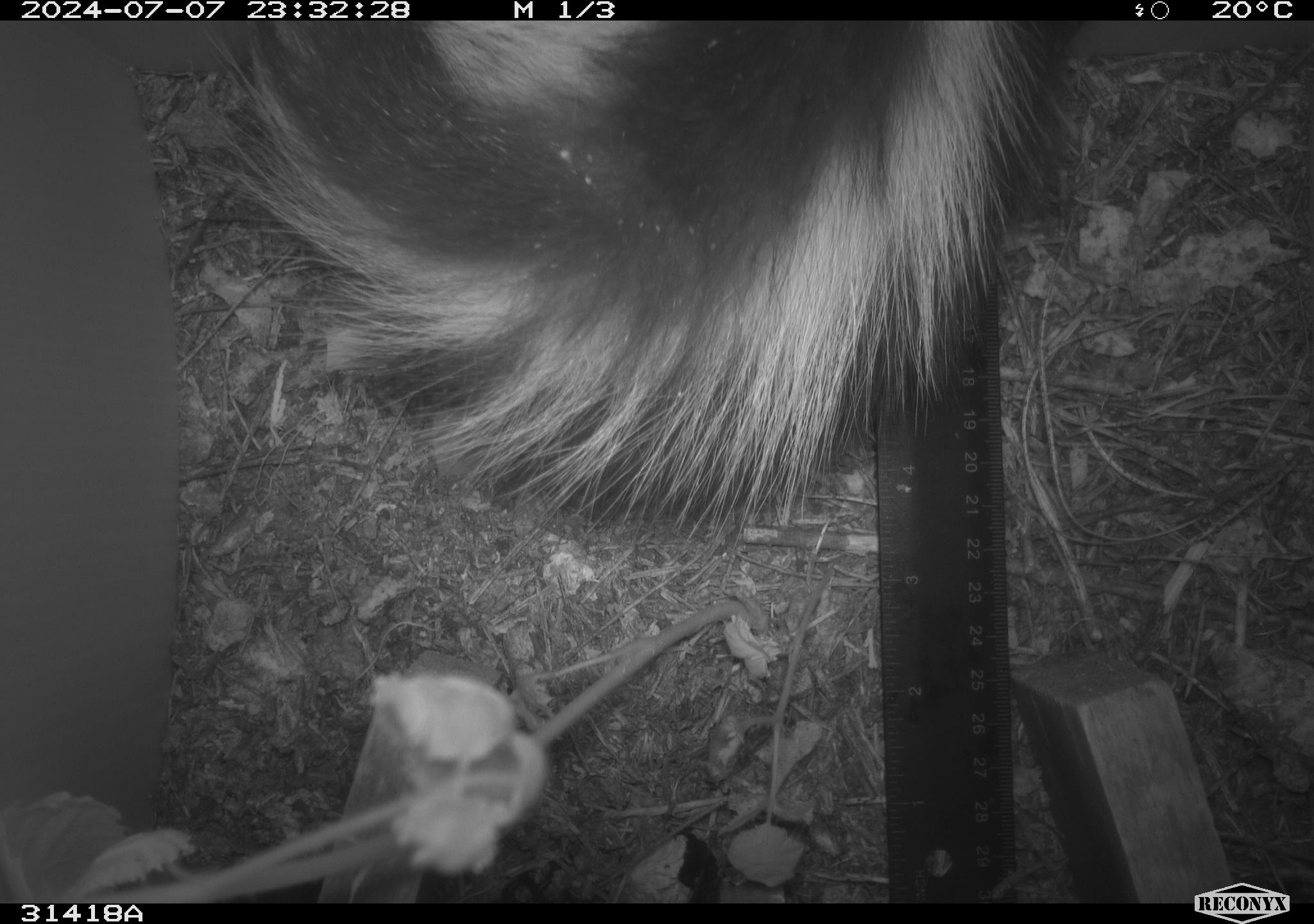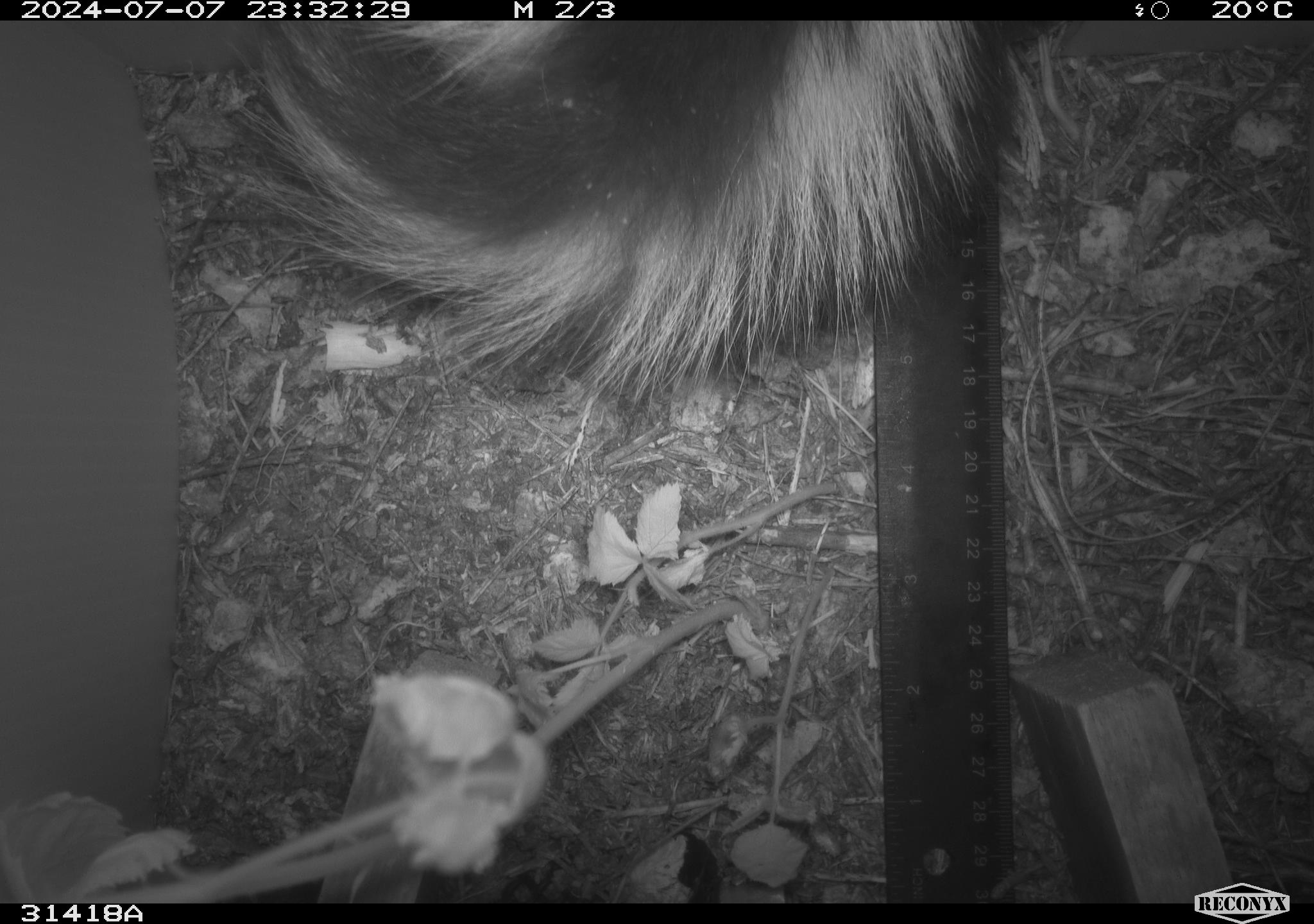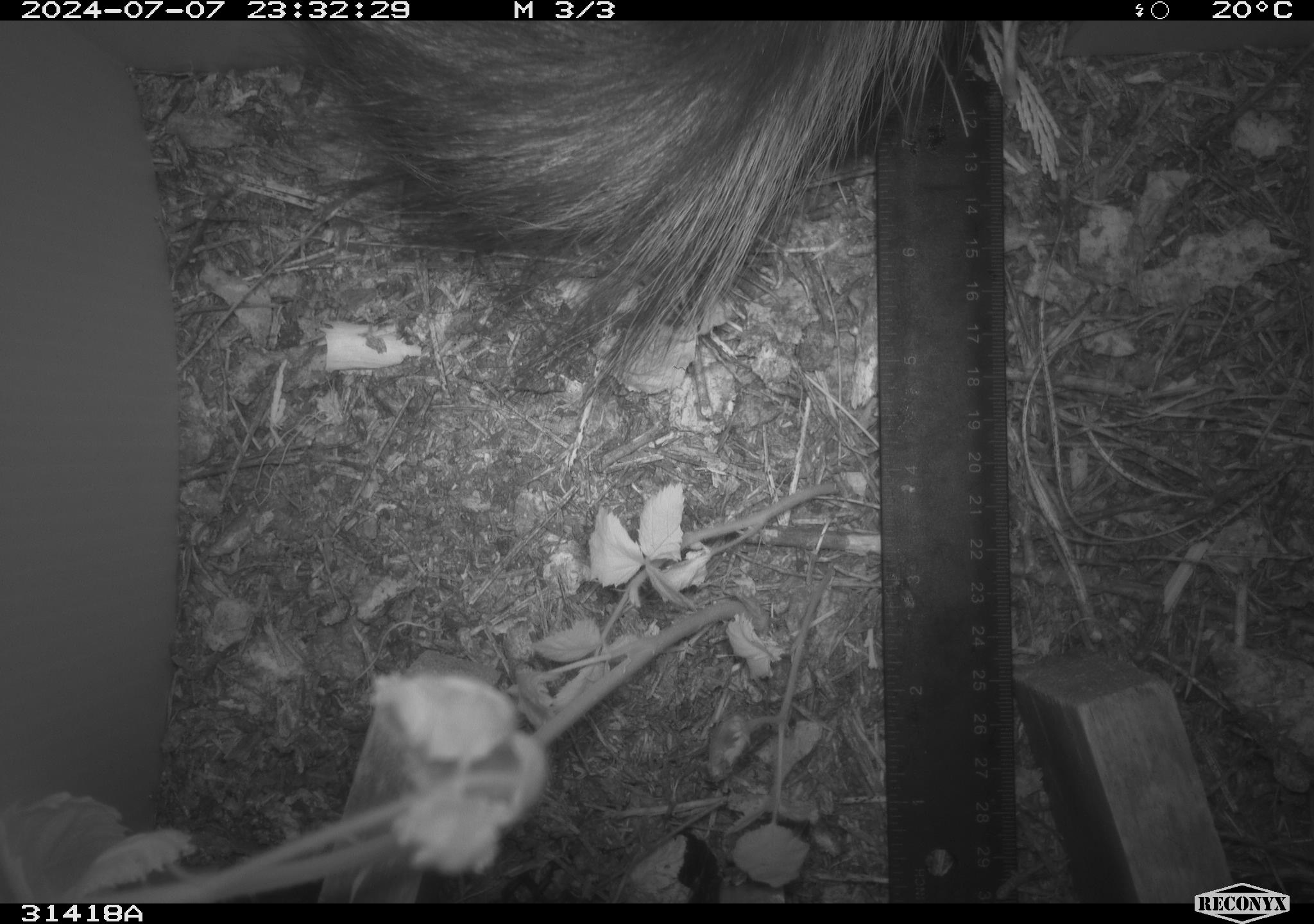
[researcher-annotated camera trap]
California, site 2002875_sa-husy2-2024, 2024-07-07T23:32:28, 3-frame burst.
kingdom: Animalia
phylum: Chordata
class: Mammalia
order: Carnivora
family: Mephitidae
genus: Mephitis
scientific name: Mephitis mephitis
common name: striped skunk